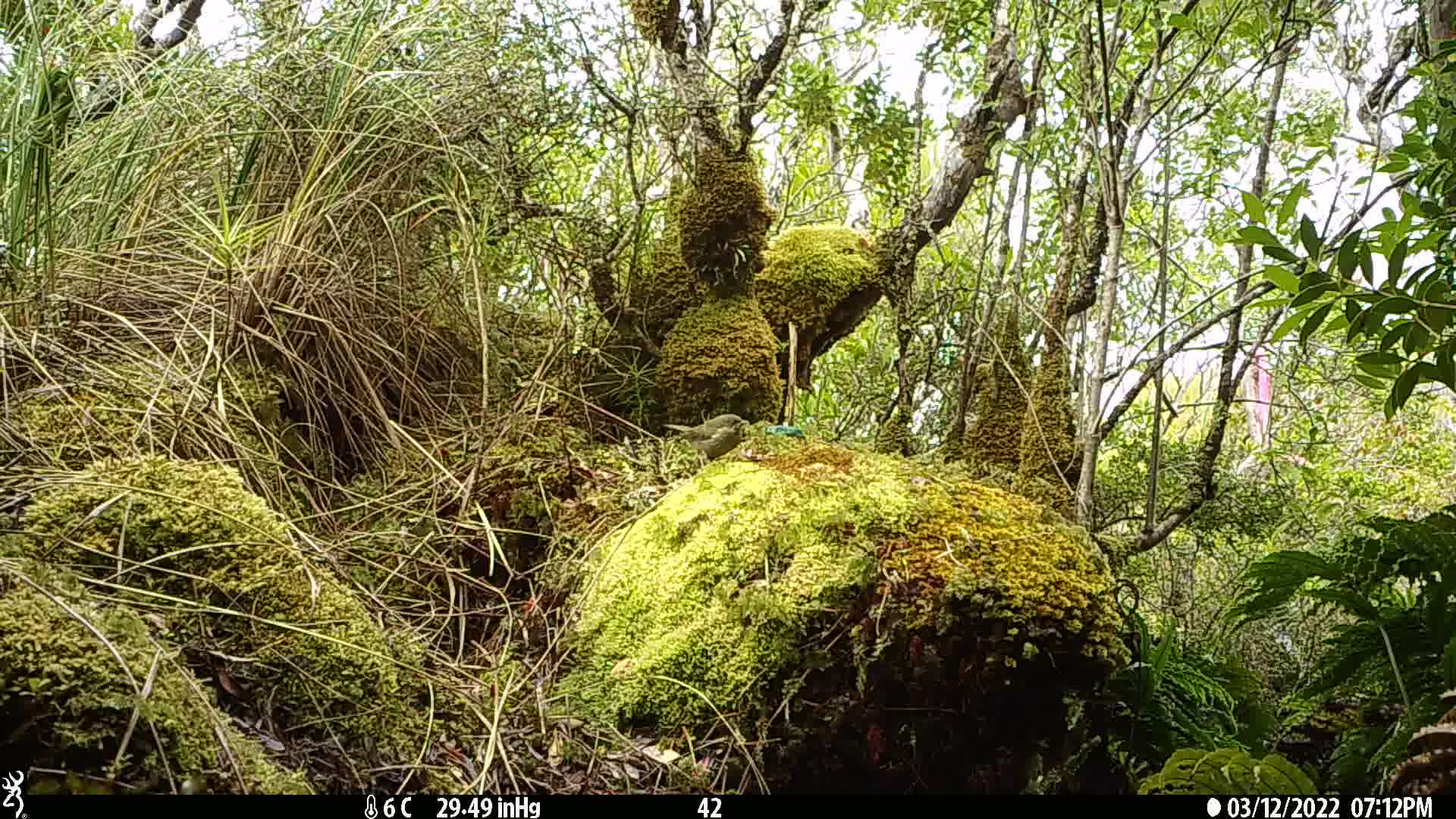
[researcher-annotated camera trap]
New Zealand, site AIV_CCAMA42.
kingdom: Animalia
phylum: Chordata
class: Aves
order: Passeriformes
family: Meliphagidae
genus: Anthornis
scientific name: Anthornis melanura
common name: new zealand bellbird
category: bellbird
Bellbird (new zealand bellbird) (Anthornis melanura).